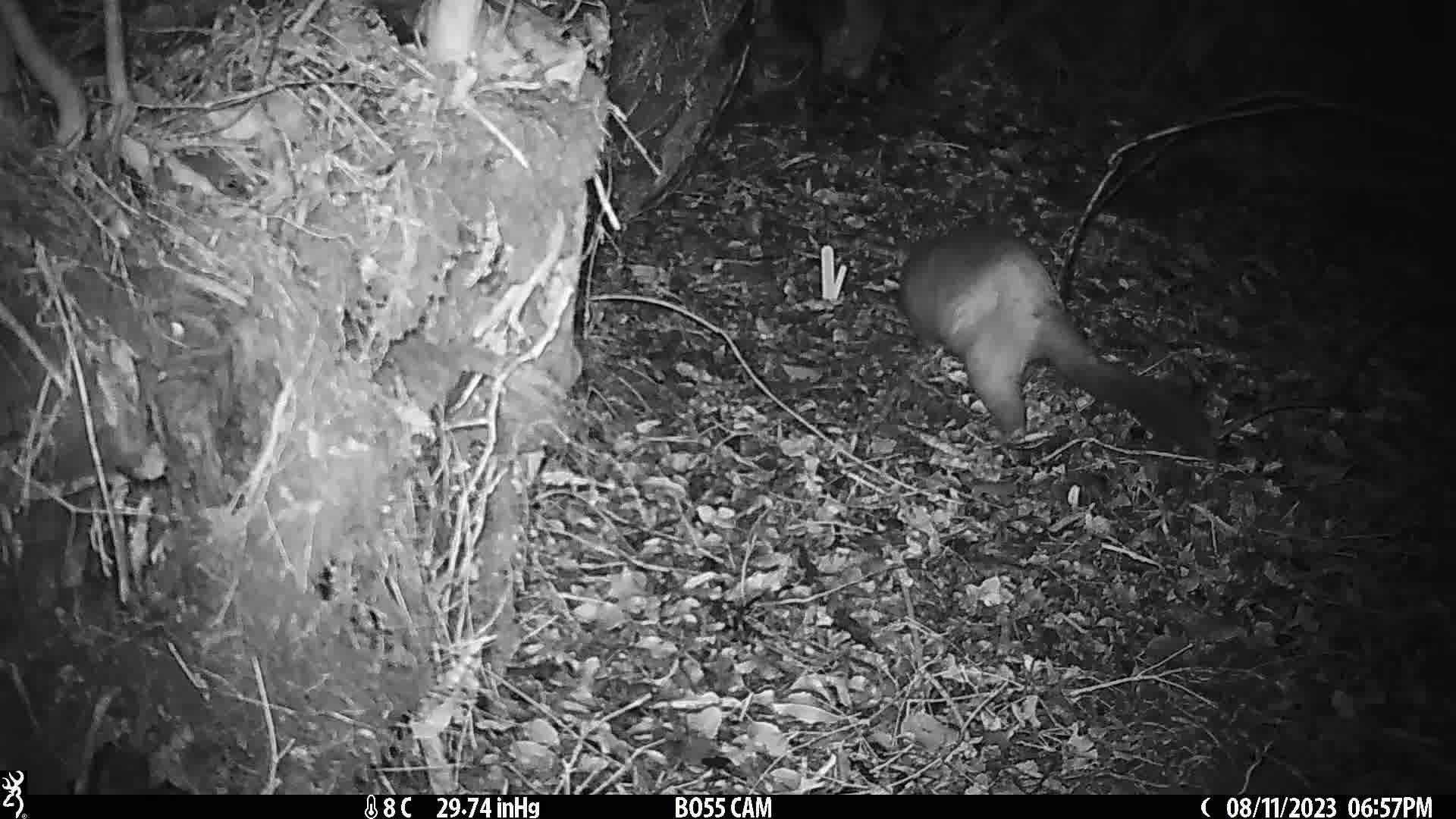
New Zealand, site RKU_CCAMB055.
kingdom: Animalia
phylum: Chordata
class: Mammalia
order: Diprotodontia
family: Phalangeridae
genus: Trichosurus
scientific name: Trichosurus vulpecula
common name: common brushtail possum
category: possum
Possum (common brushtail possum) (Trichosurus vulpecula).